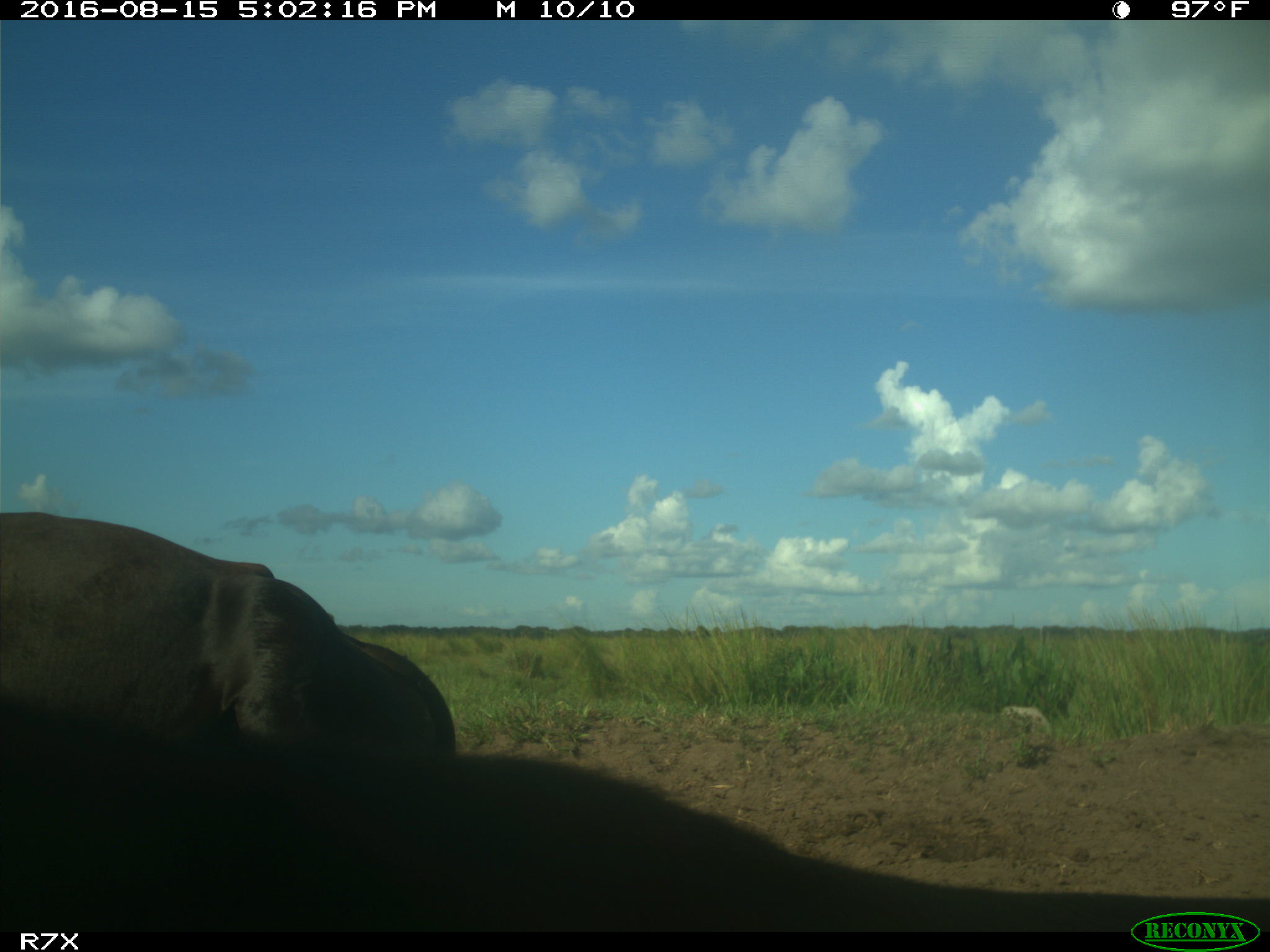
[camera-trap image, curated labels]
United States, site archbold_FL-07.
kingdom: Animalia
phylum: Chordata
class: Mammalia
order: Artiodactyla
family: Bovidae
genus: Bos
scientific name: Bos taurus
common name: domestic cow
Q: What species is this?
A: Bos taurus (domestic cow).